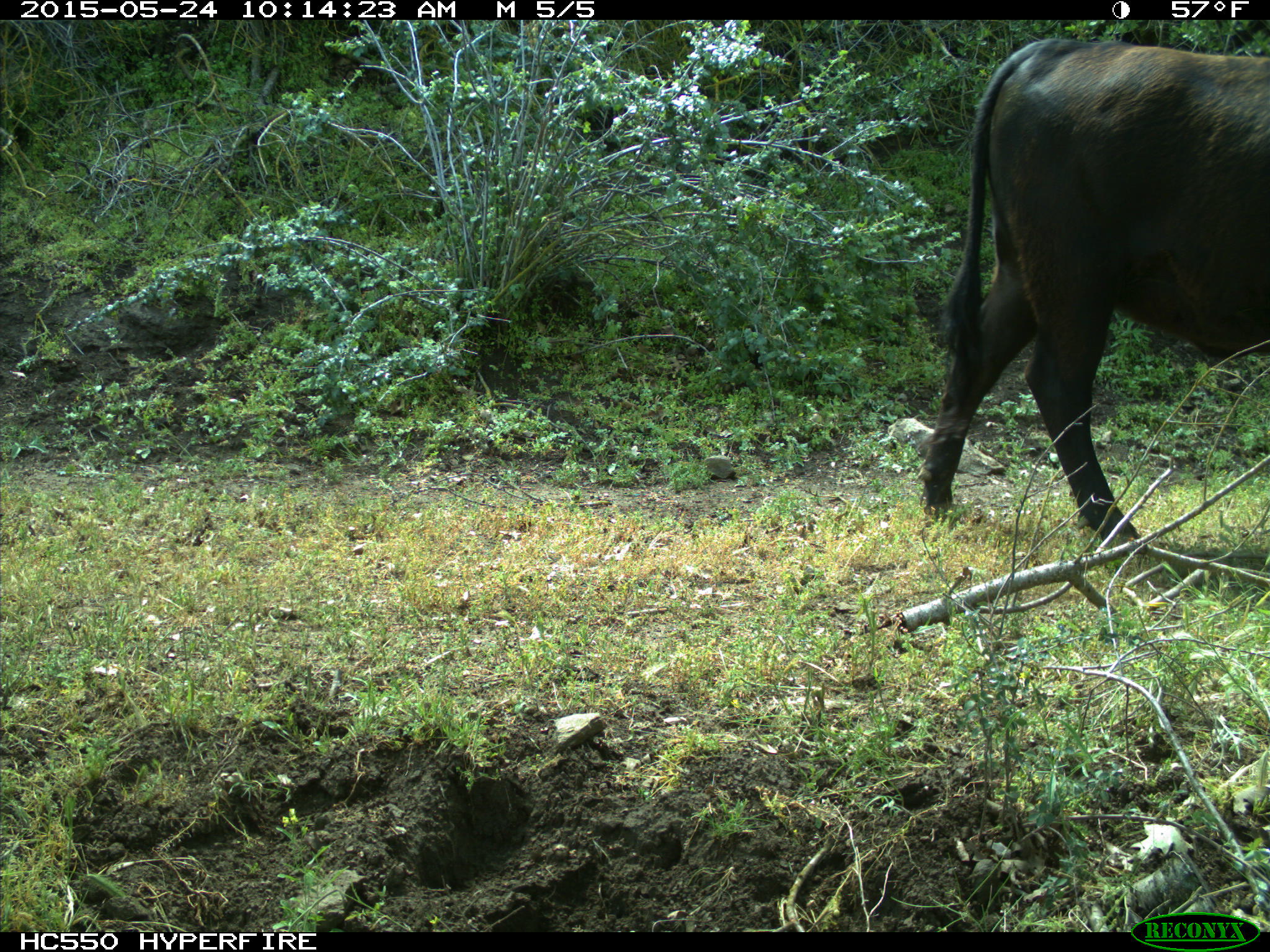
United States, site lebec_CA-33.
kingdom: Animalia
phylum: Chordata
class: Mammalia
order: Artiodactyla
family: Bovidae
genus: Bos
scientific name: Bos taurus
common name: domestic cow